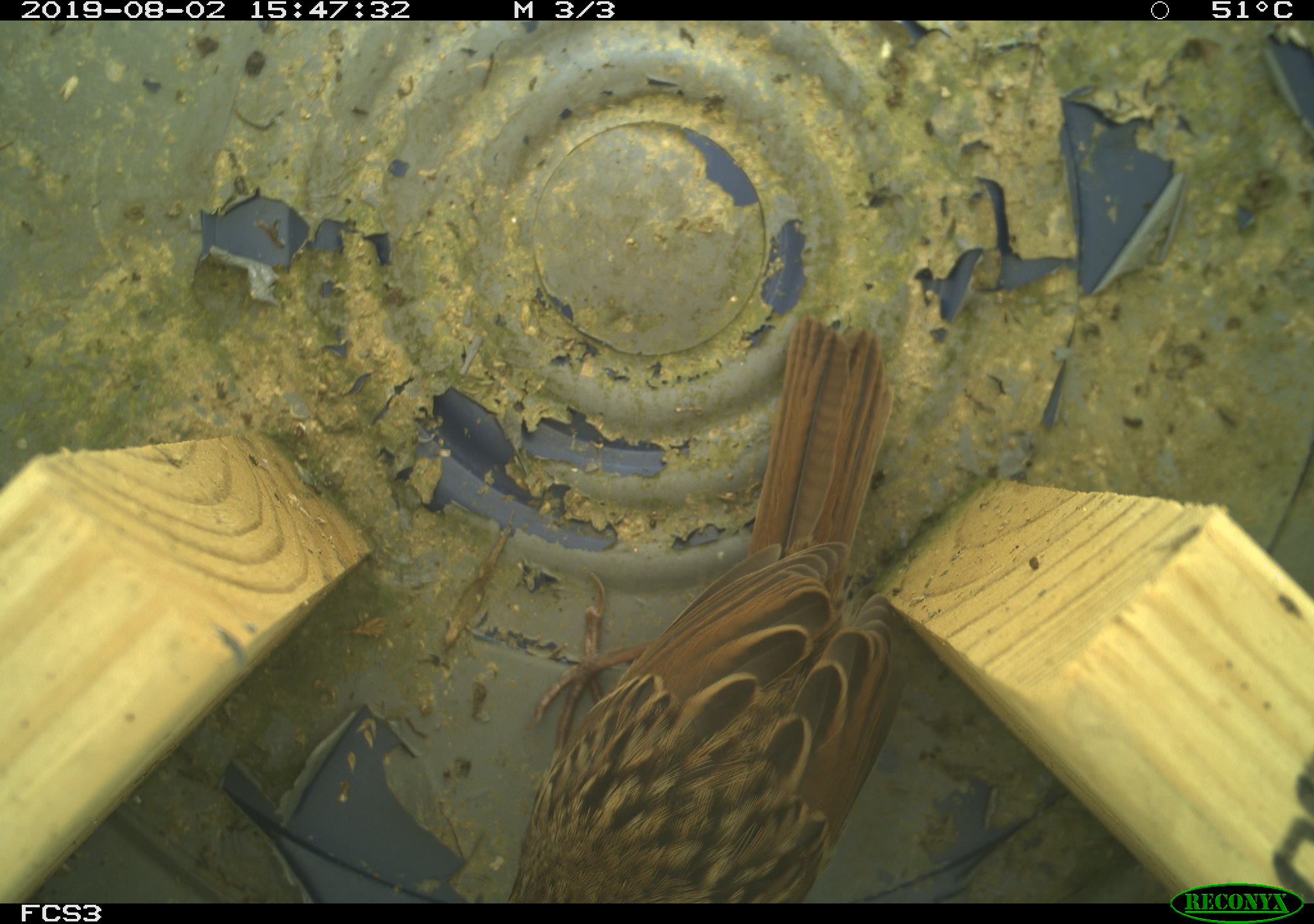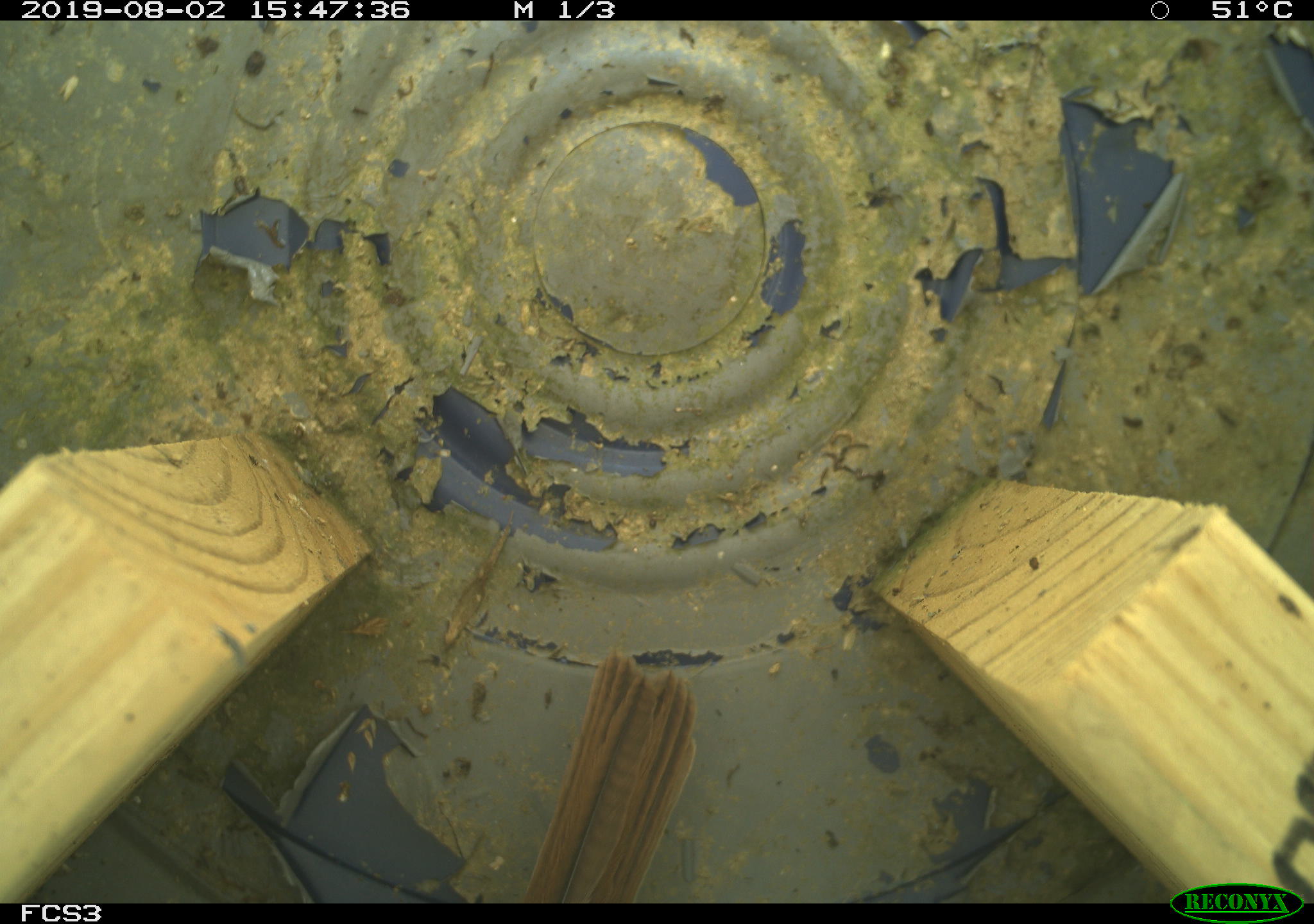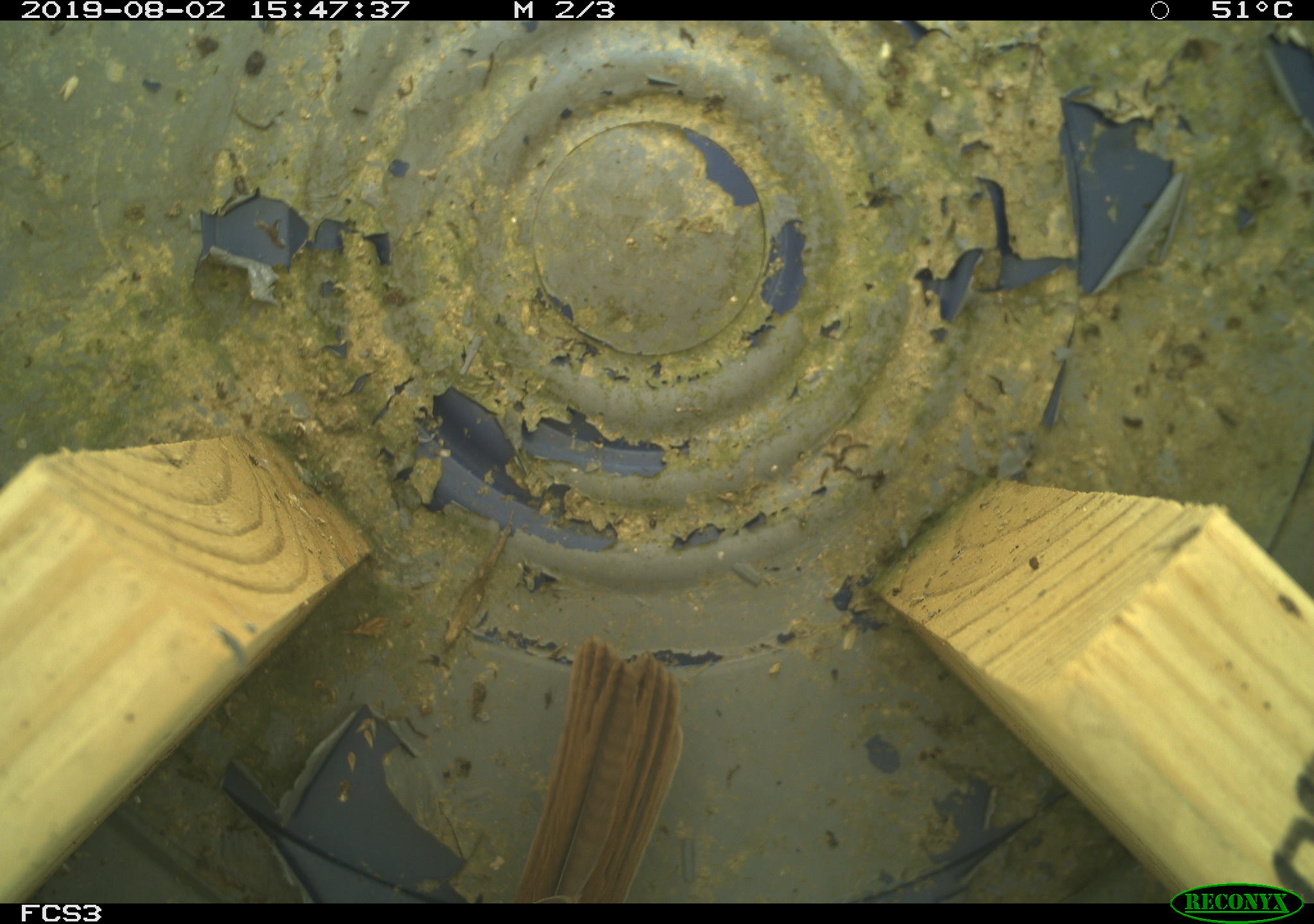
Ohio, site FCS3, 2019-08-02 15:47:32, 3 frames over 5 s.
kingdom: Animalia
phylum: Chordata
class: Aves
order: Passeriformes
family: Passerellidae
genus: Melospiza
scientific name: Melospiza melodia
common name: song sparrow